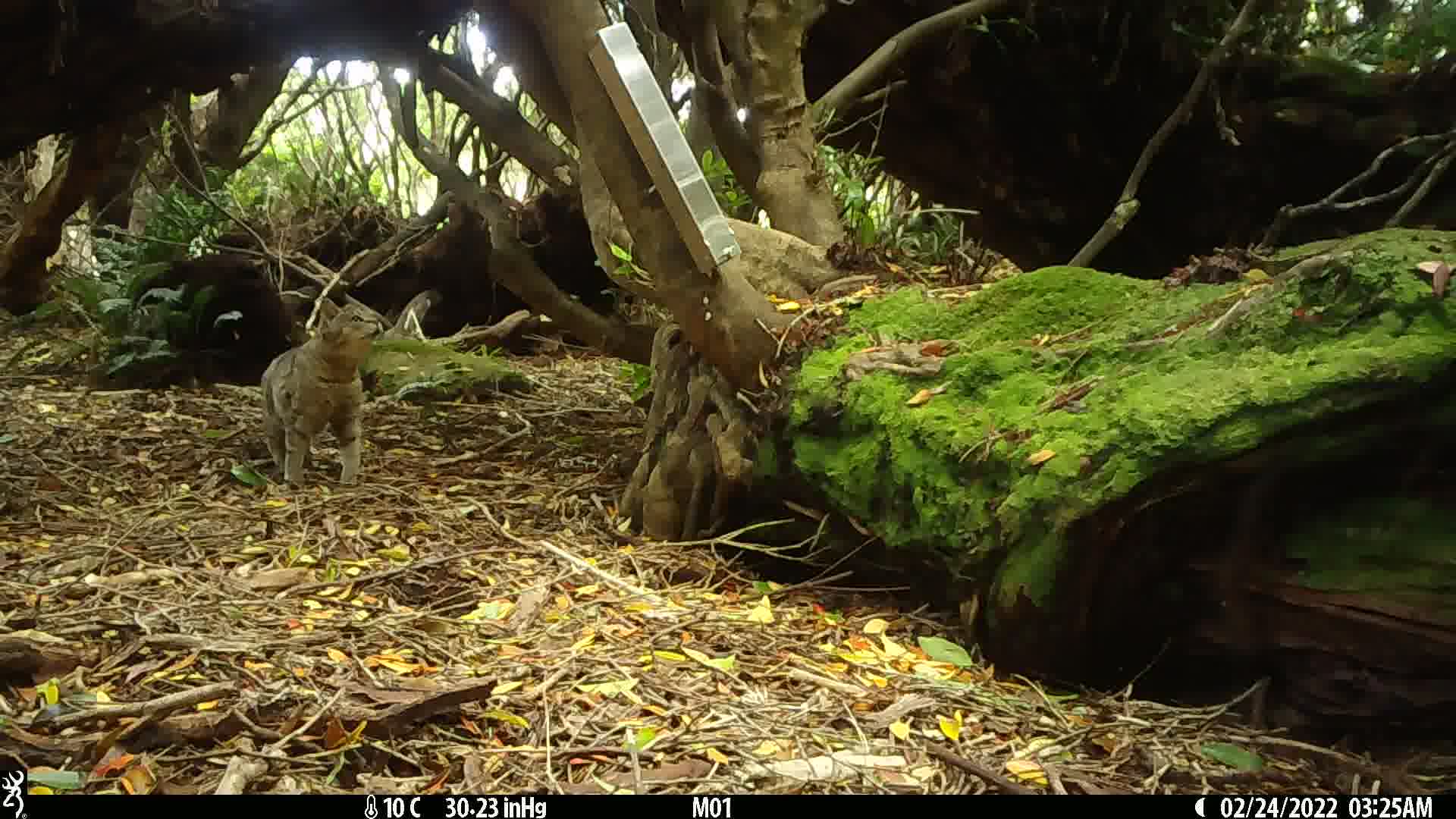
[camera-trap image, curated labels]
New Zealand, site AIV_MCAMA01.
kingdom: Animalia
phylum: Chordata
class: Mammalia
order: Carnivora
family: Felidae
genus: Felis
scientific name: Felis catus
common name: domestic cat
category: cat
Cat (domestic cat) (Felis catus).